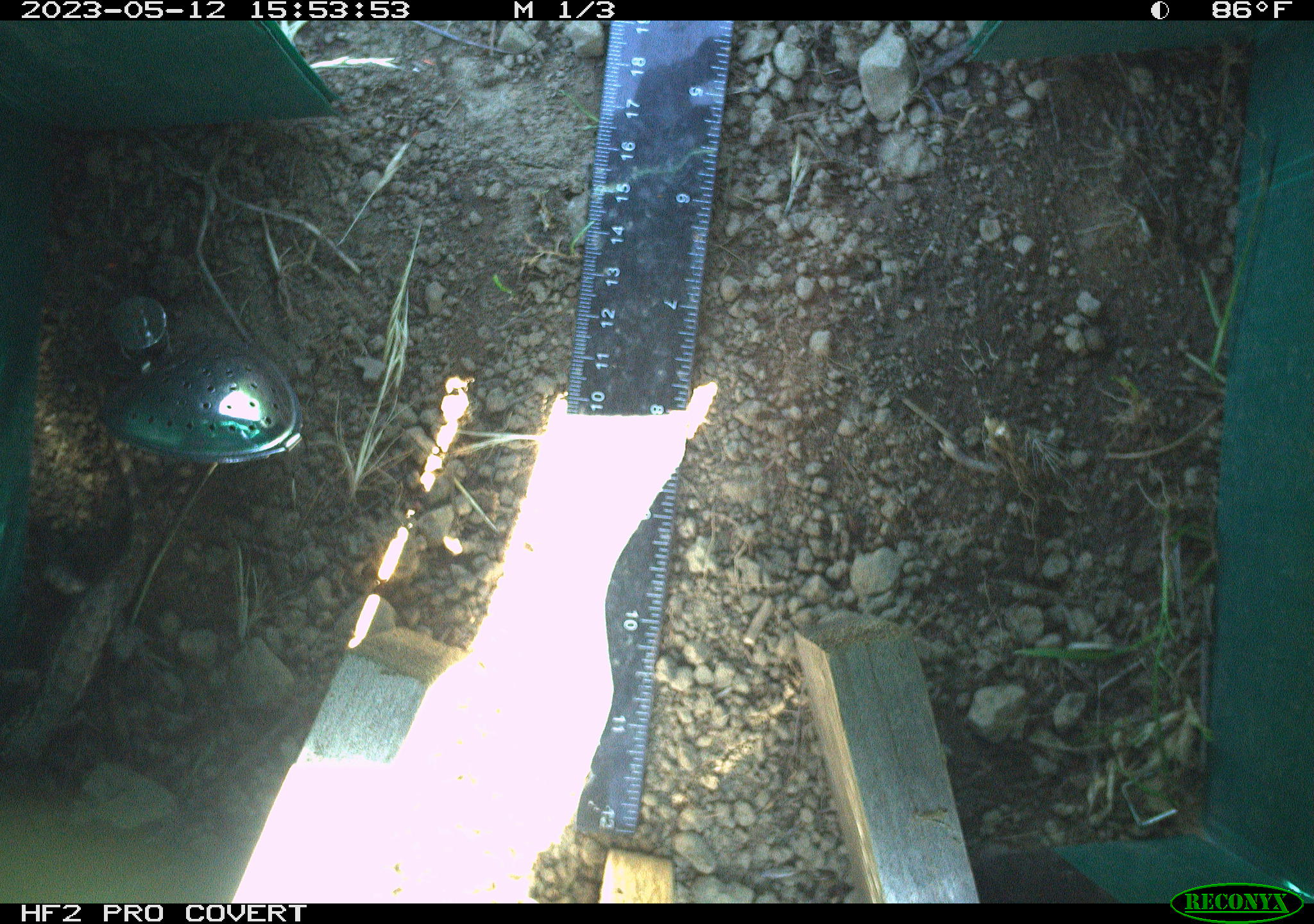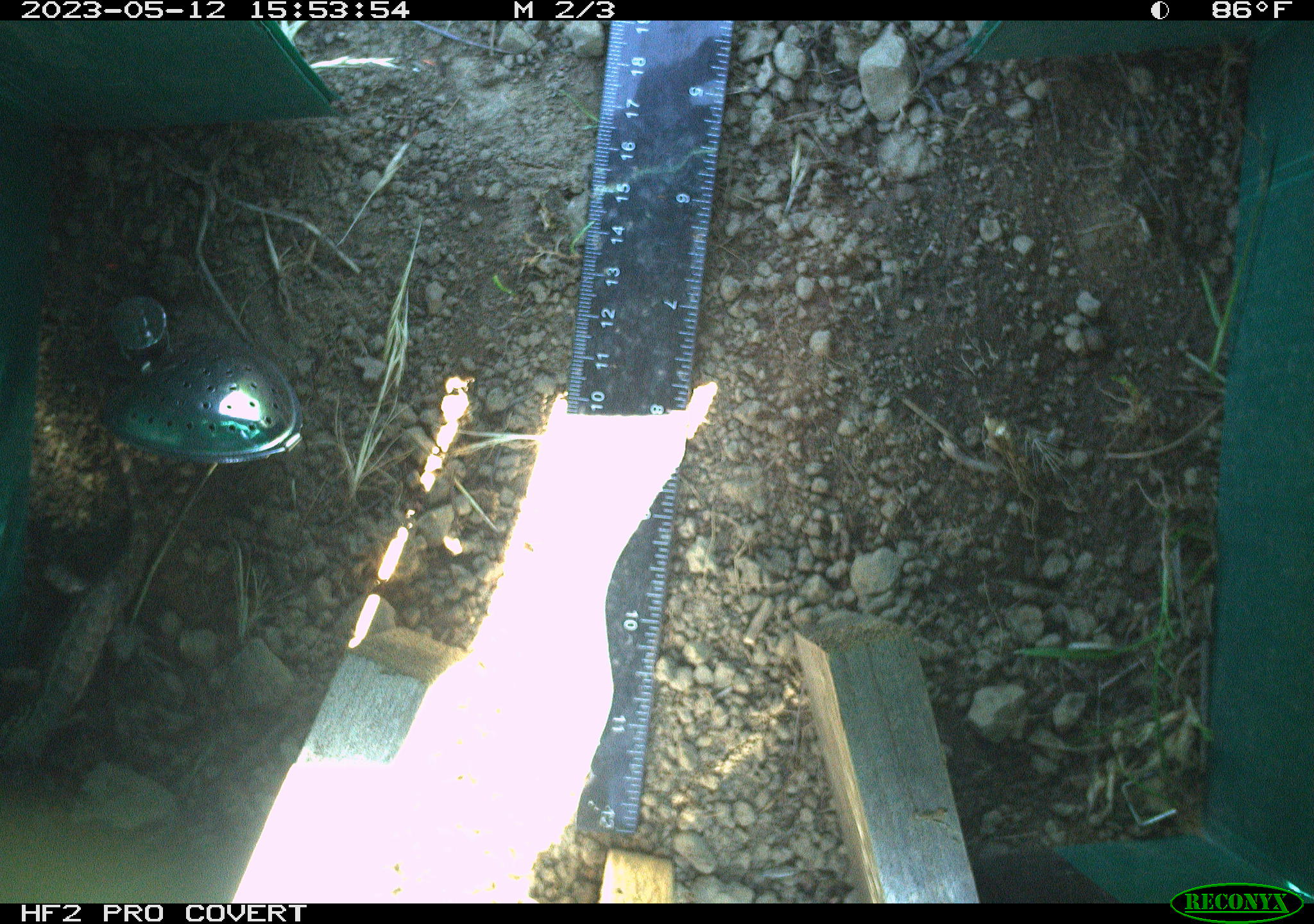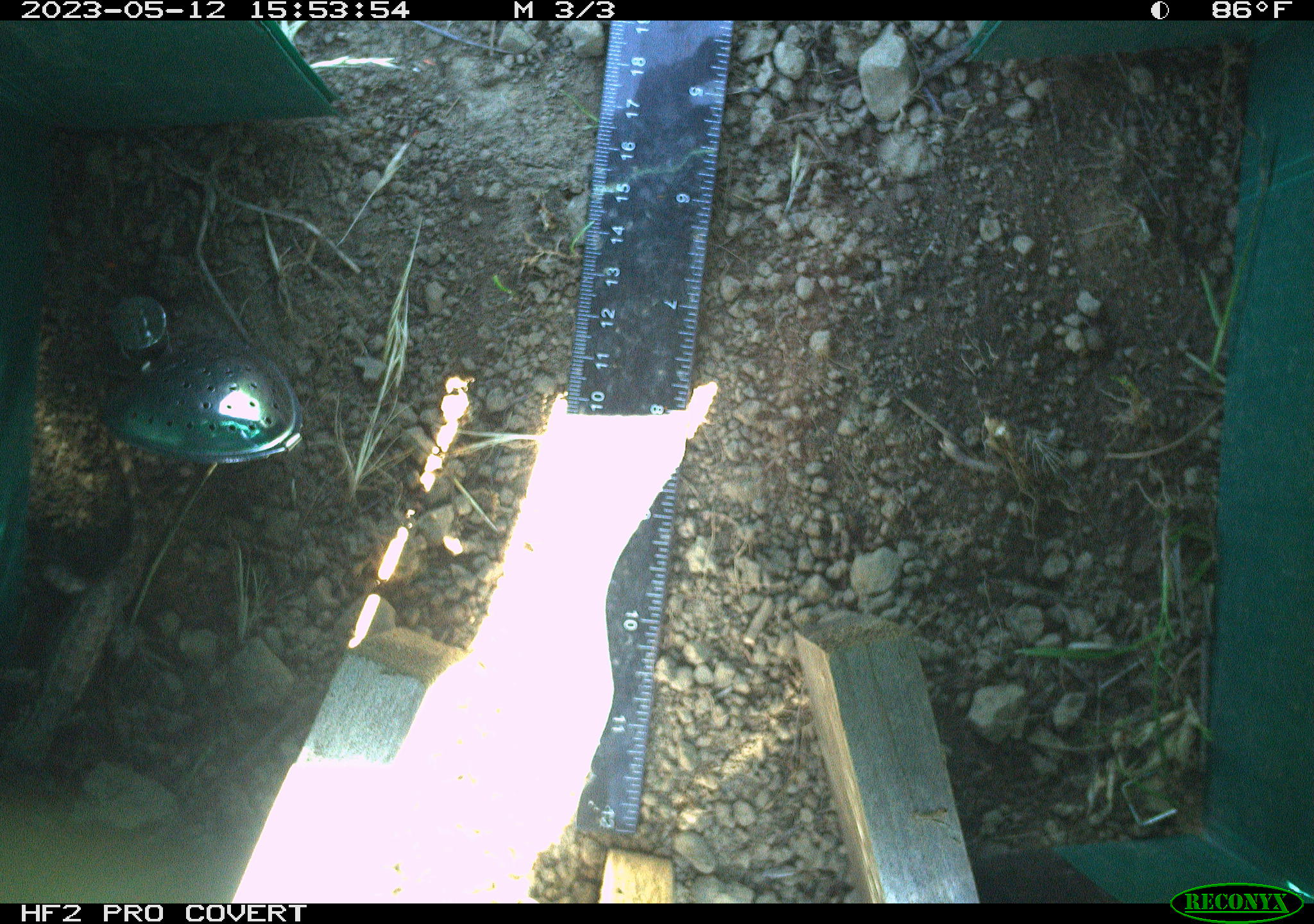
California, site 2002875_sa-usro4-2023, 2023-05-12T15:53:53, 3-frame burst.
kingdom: Animalia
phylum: Chordata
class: Reptilia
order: Squamata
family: Phrynosomatidae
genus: Sceloporus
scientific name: Sceloporus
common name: spiny lizards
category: sceloporus species